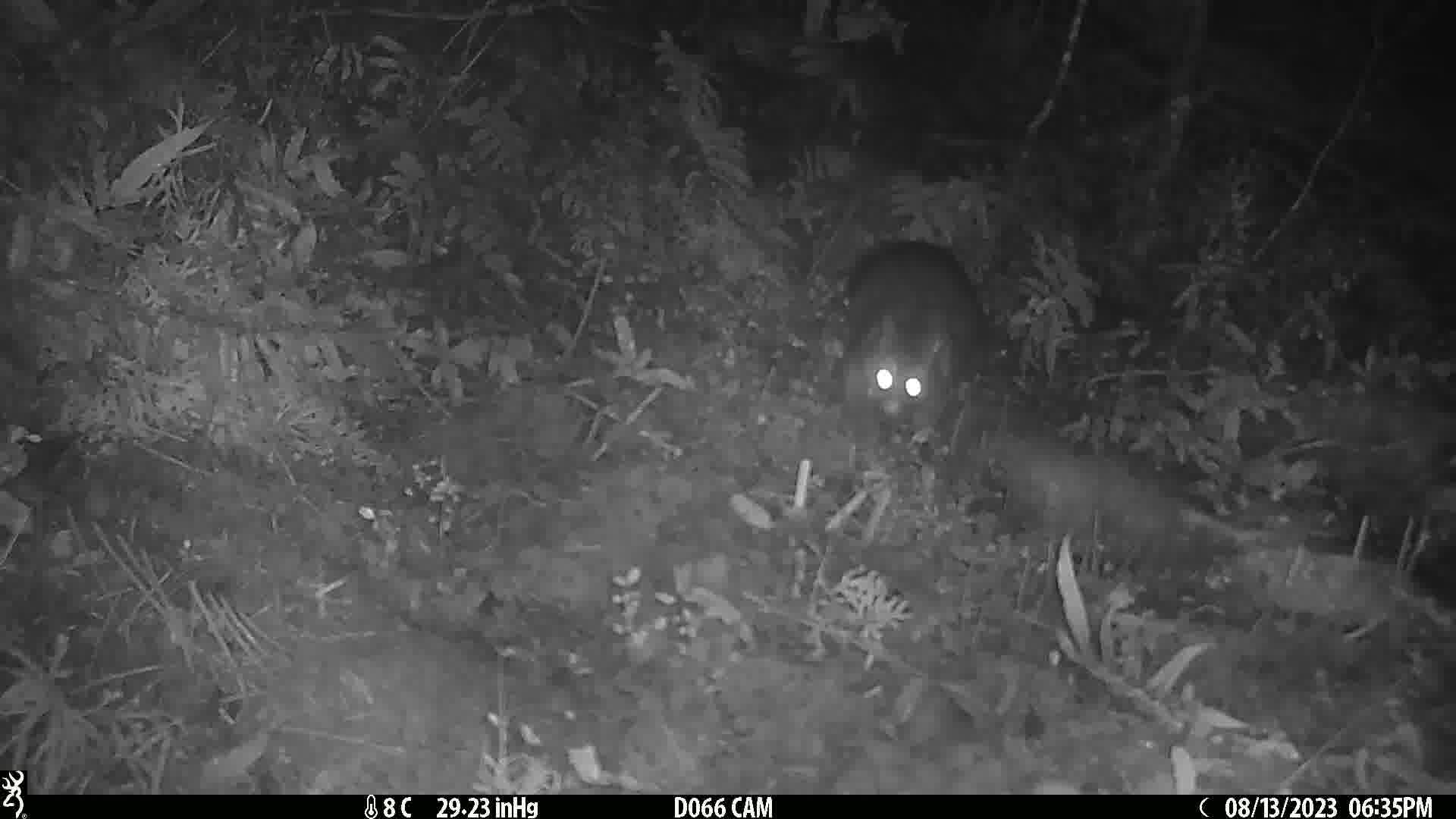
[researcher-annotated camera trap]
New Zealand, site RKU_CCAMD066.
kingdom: Animalia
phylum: Chordata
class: Mammalia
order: Diprotodontia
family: Phalangeridae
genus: Trichosurus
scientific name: Trichosurus vulpecula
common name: common brushtail possum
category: possum